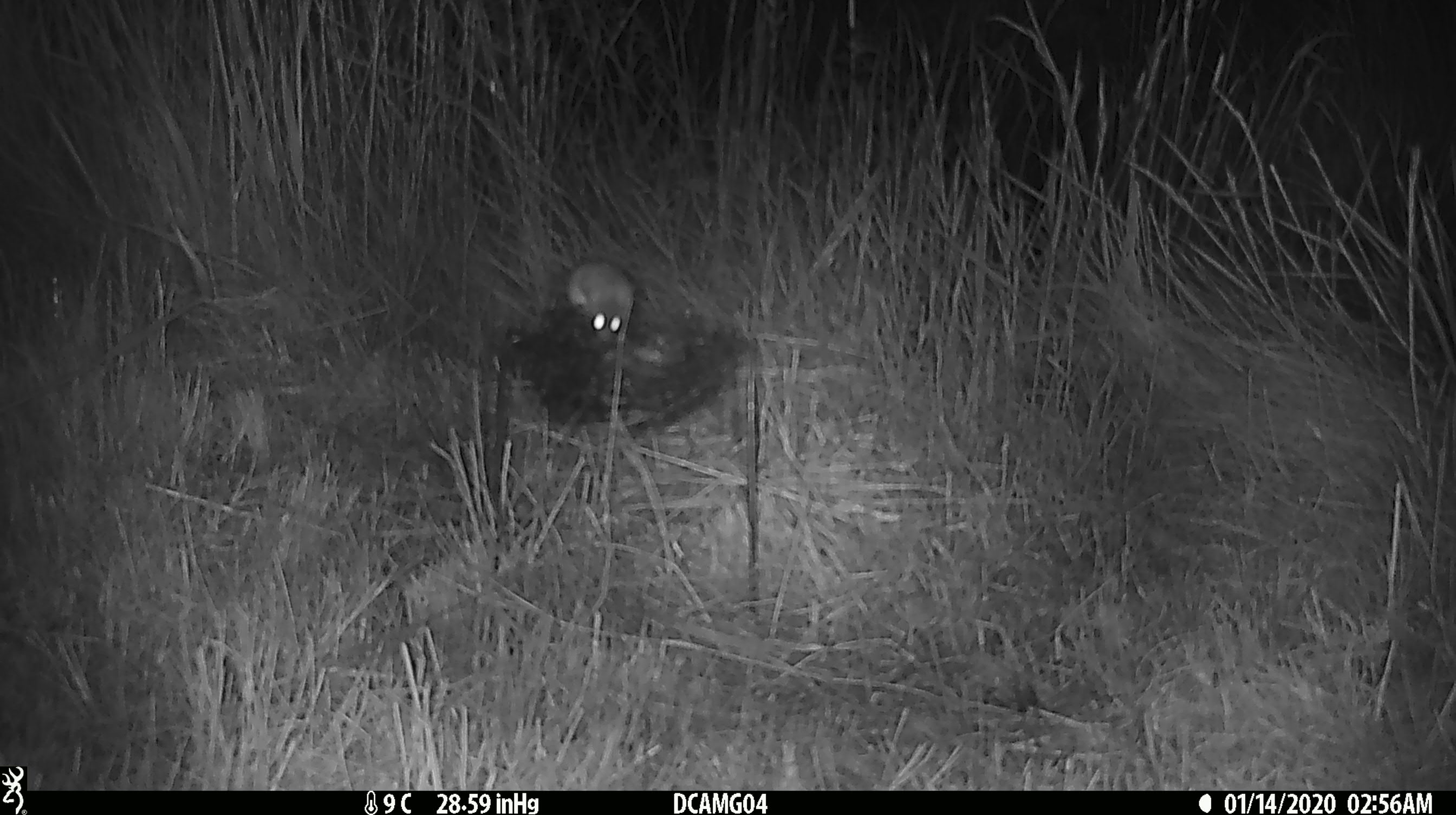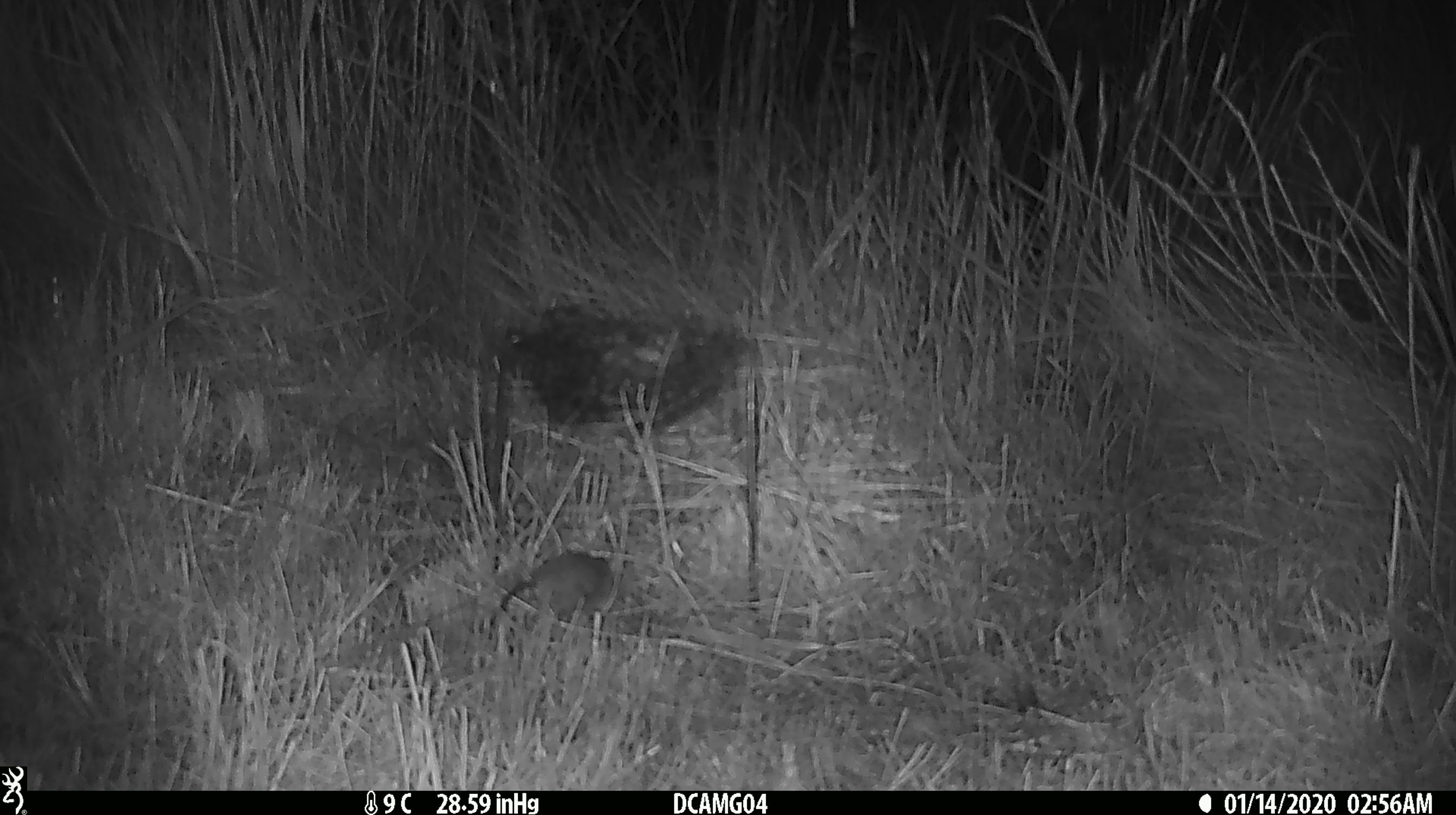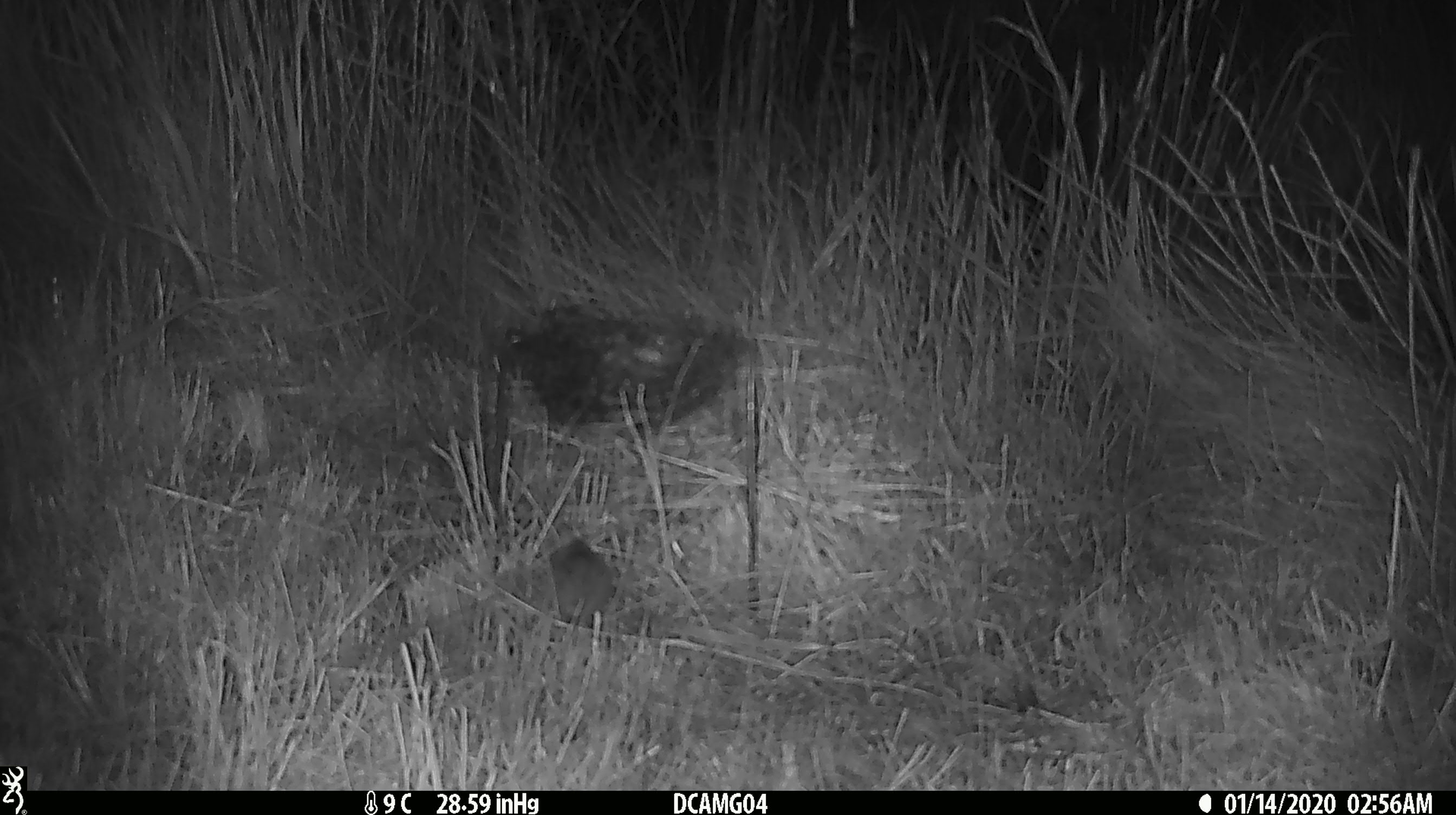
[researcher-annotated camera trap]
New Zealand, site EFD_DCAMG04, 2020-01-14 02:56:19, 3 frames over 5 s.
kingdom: Animalia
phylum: Chordata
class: Mammalia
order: Rodentia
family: Muridae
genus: Mus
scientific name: Mus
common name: mouse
Mouse (Mus).